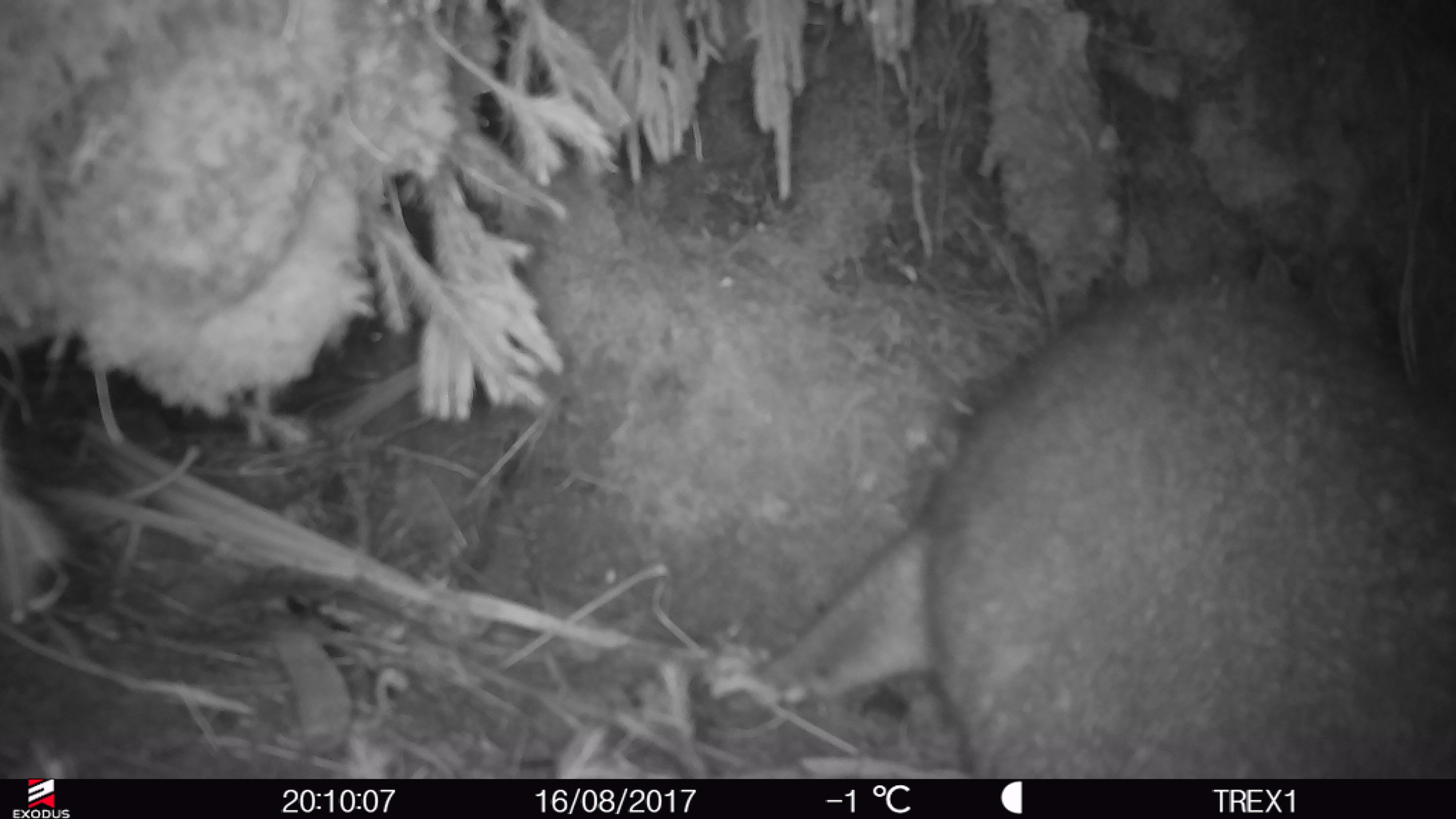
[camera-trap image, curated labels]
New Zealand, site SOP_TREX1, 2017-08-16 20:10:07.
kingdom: Animalia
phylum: Chordata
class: Mammalia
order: Diprotodontia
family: Phalangeridae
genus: Trichosurus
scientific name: Trichosurus vulpecula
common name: common brushtail possum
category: possum